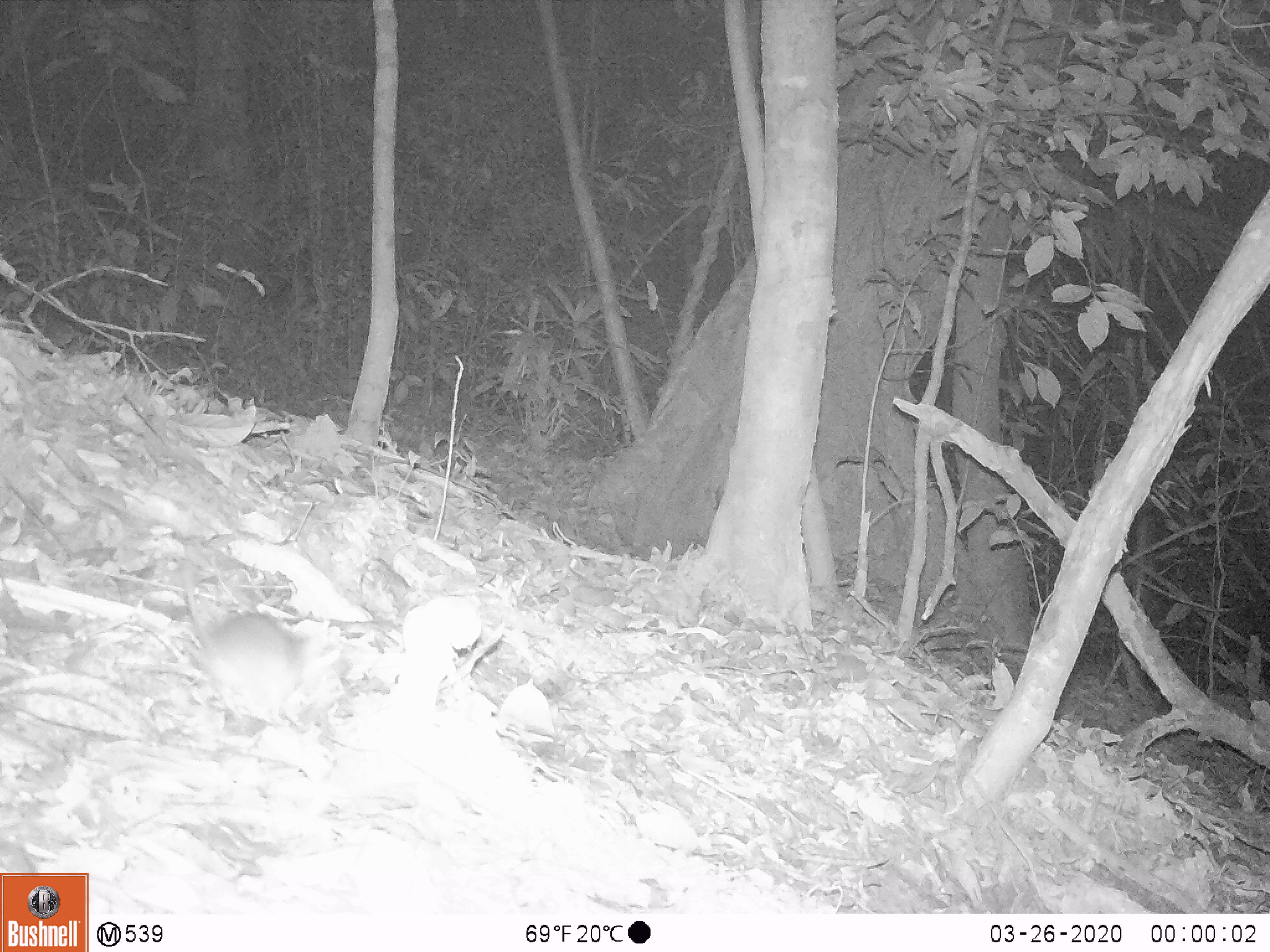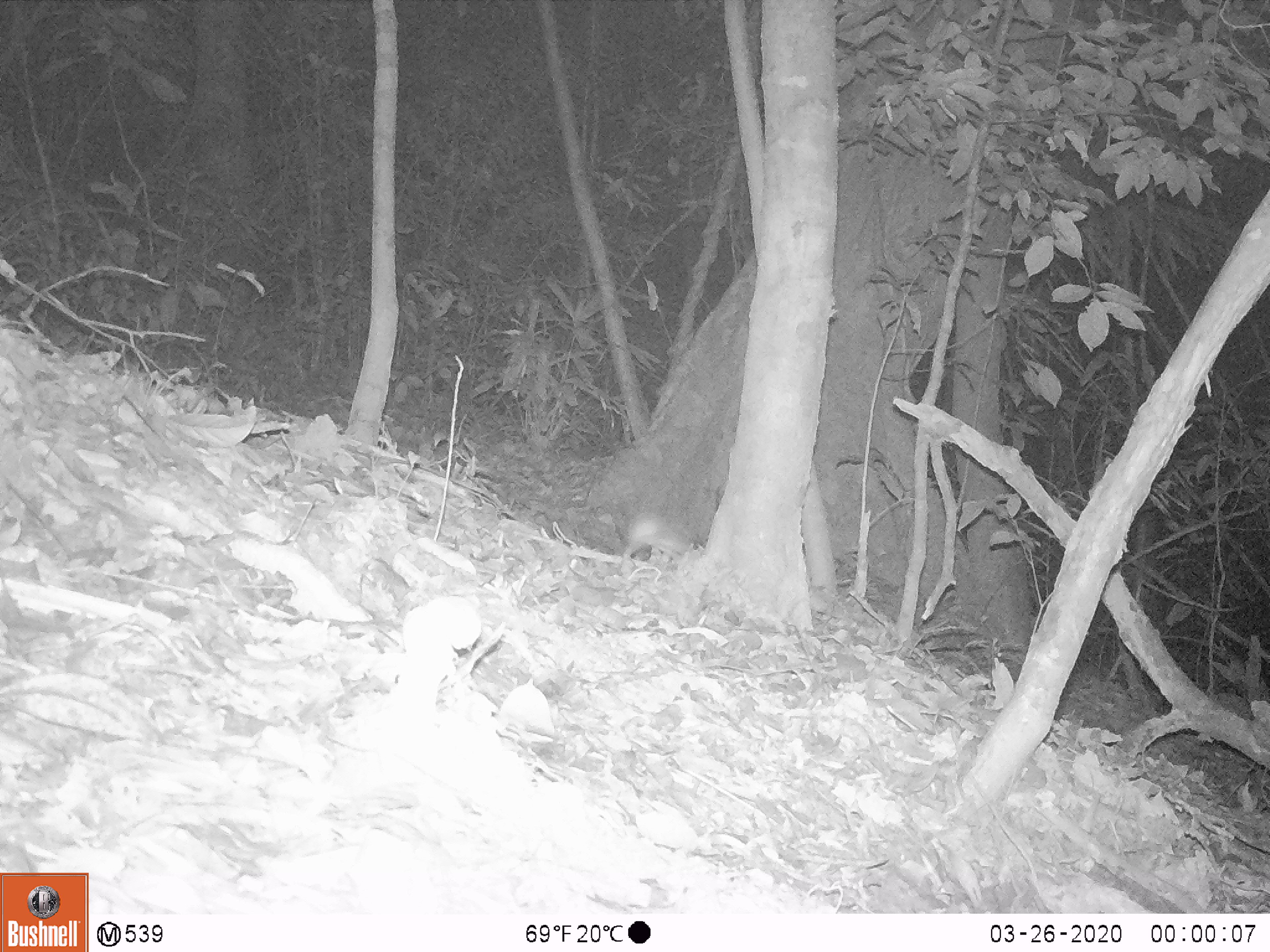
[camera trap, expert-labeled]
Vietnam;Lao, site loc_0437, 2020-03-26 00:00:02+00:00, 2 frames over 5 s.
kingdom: Animalia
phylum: Chordata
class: Mammalia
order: Rodentia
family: Muridae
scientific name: Muridae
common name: old-world mice and rats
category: unidentified murid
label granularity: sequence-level